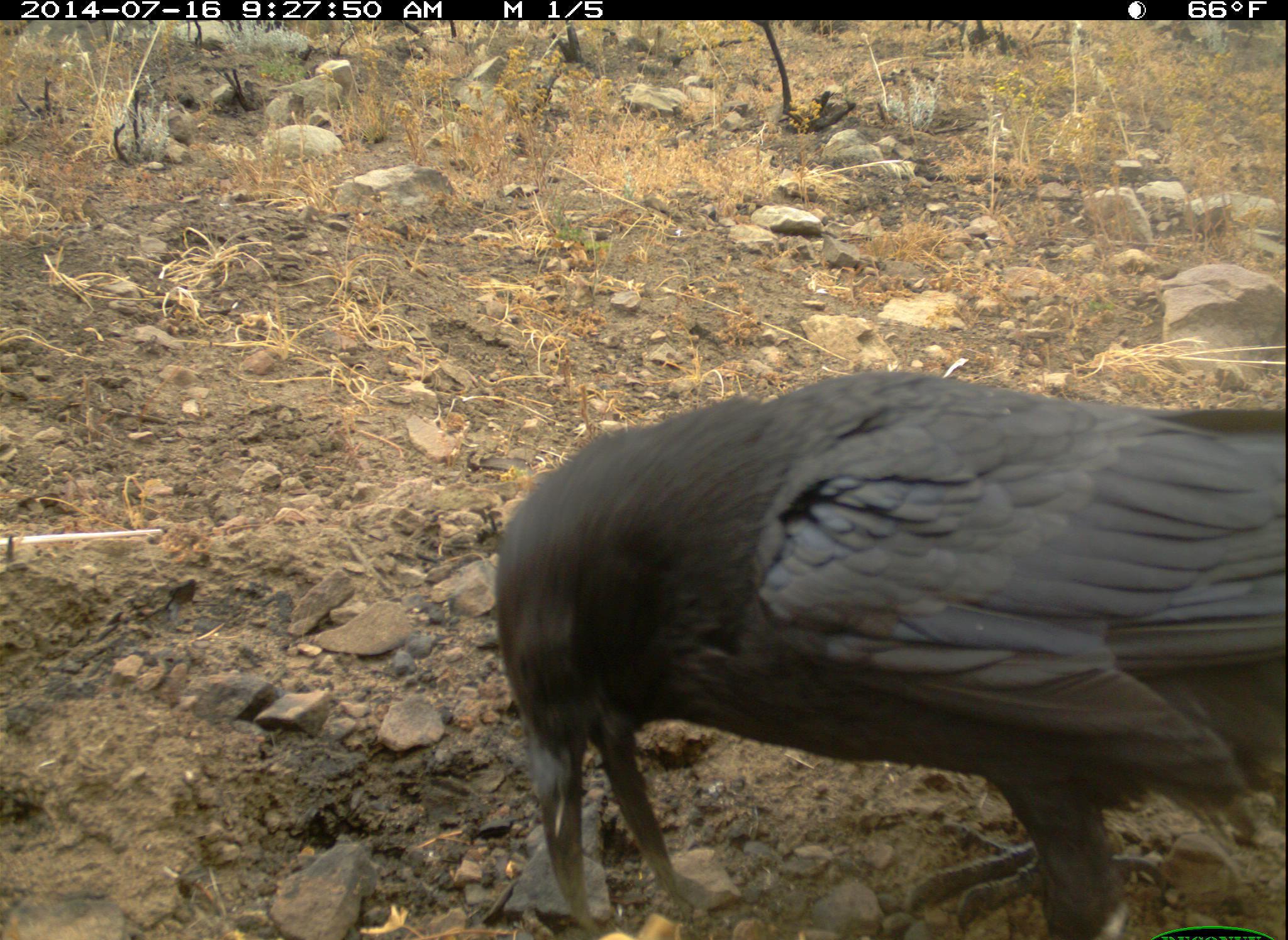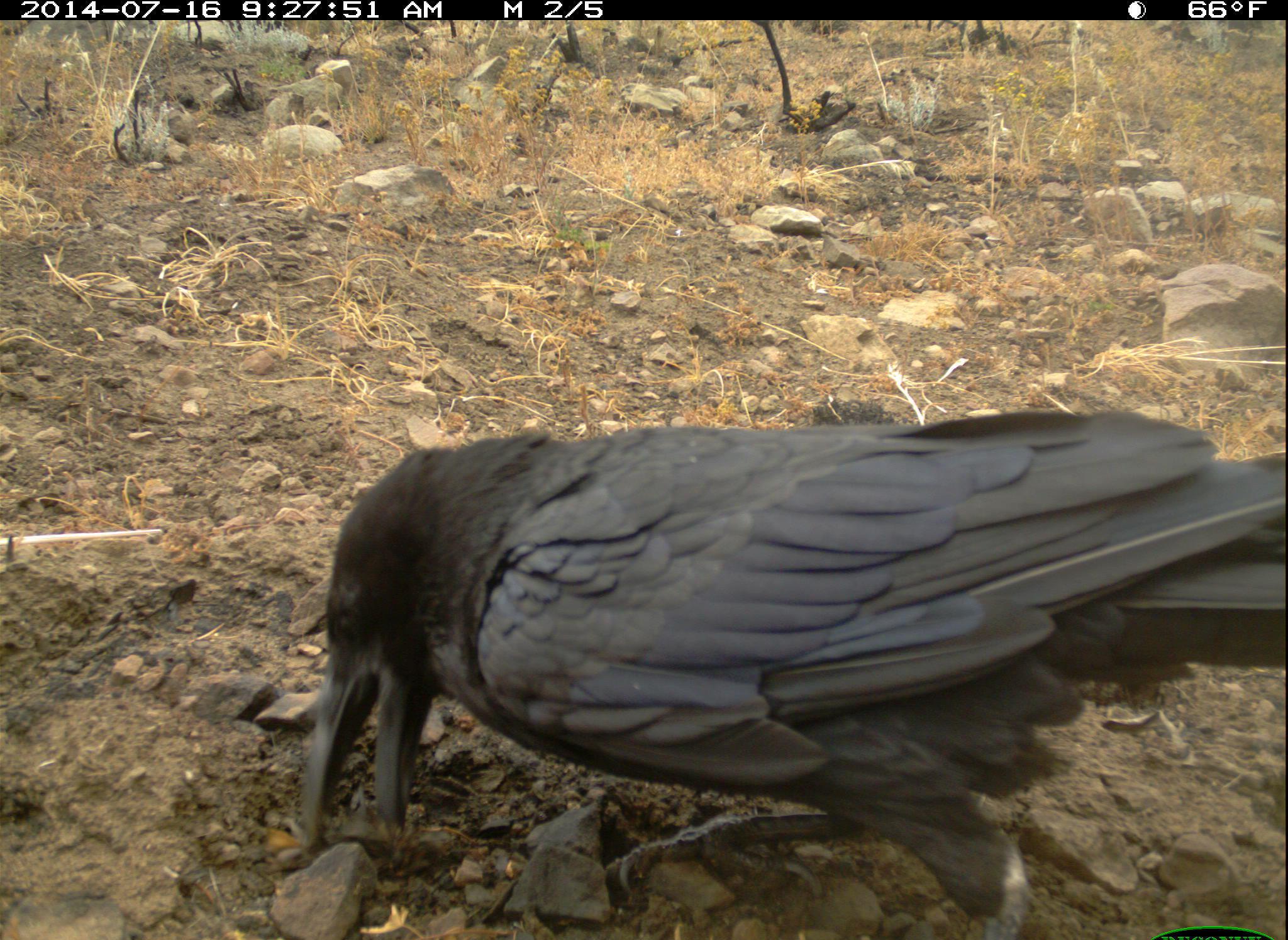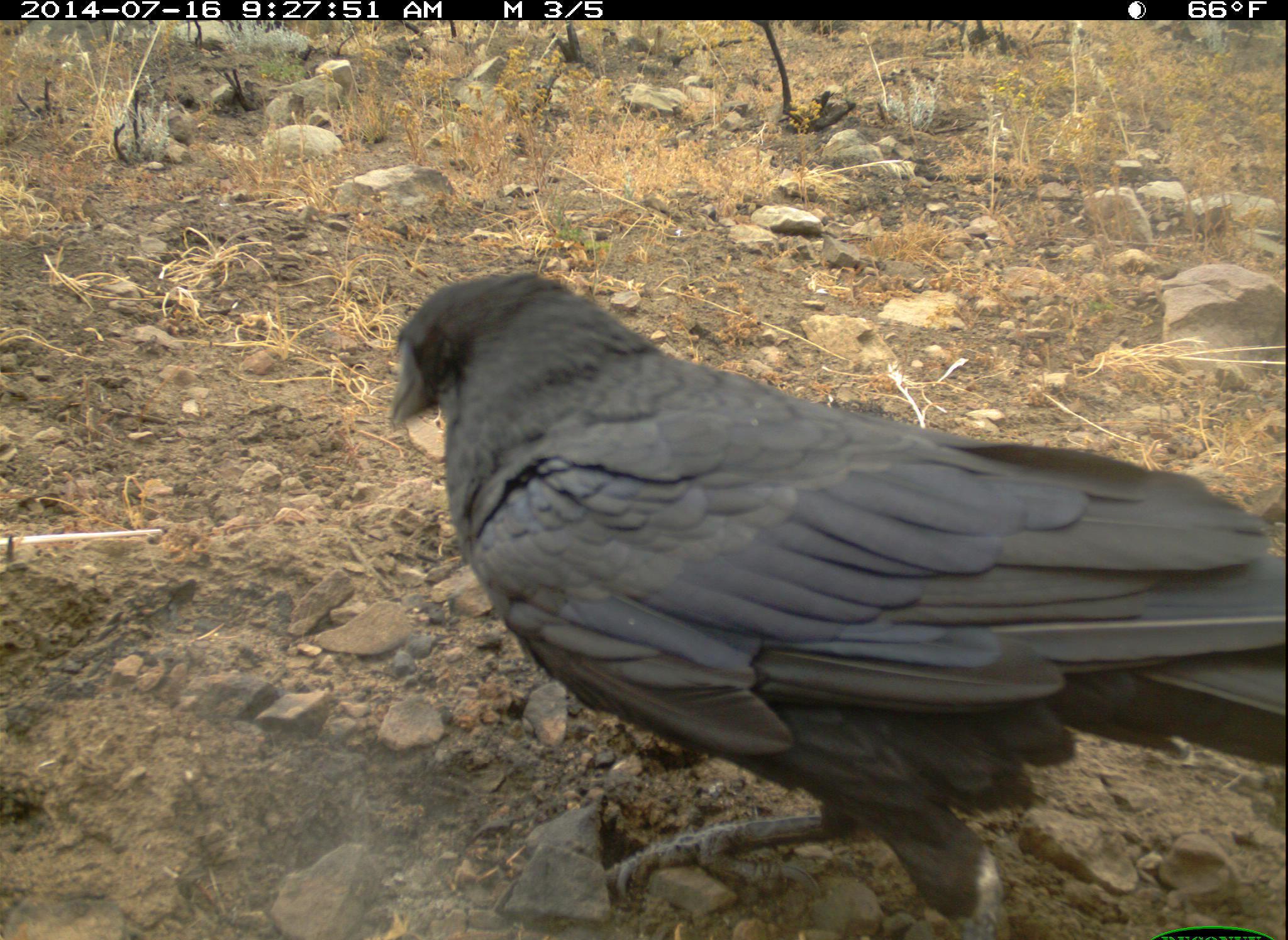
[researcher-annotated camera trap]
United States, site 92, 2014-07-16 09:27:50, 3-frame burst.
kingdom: Animalia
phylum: Chordata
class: Aves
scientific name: Aves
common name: bird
Bird (Aves).